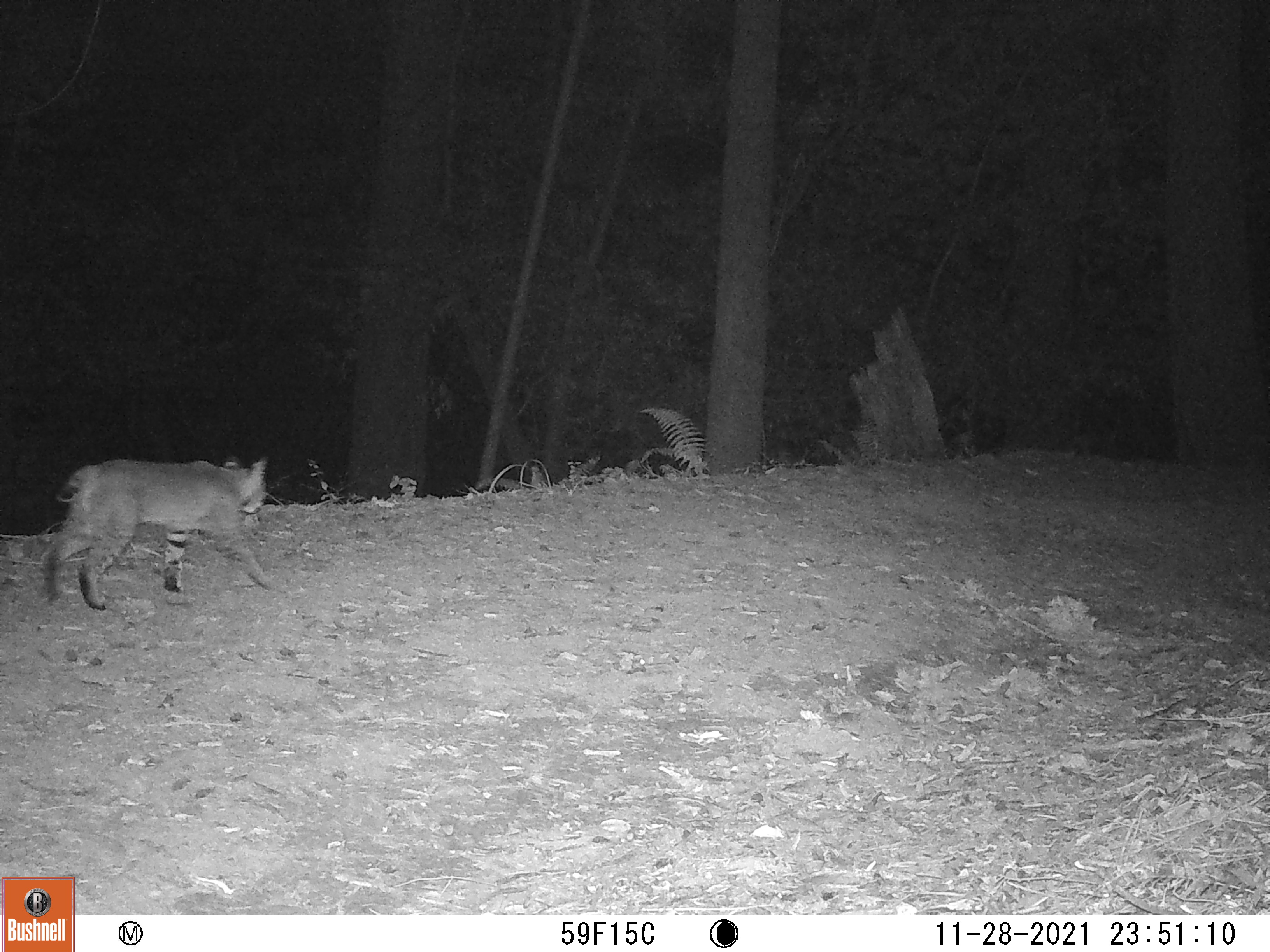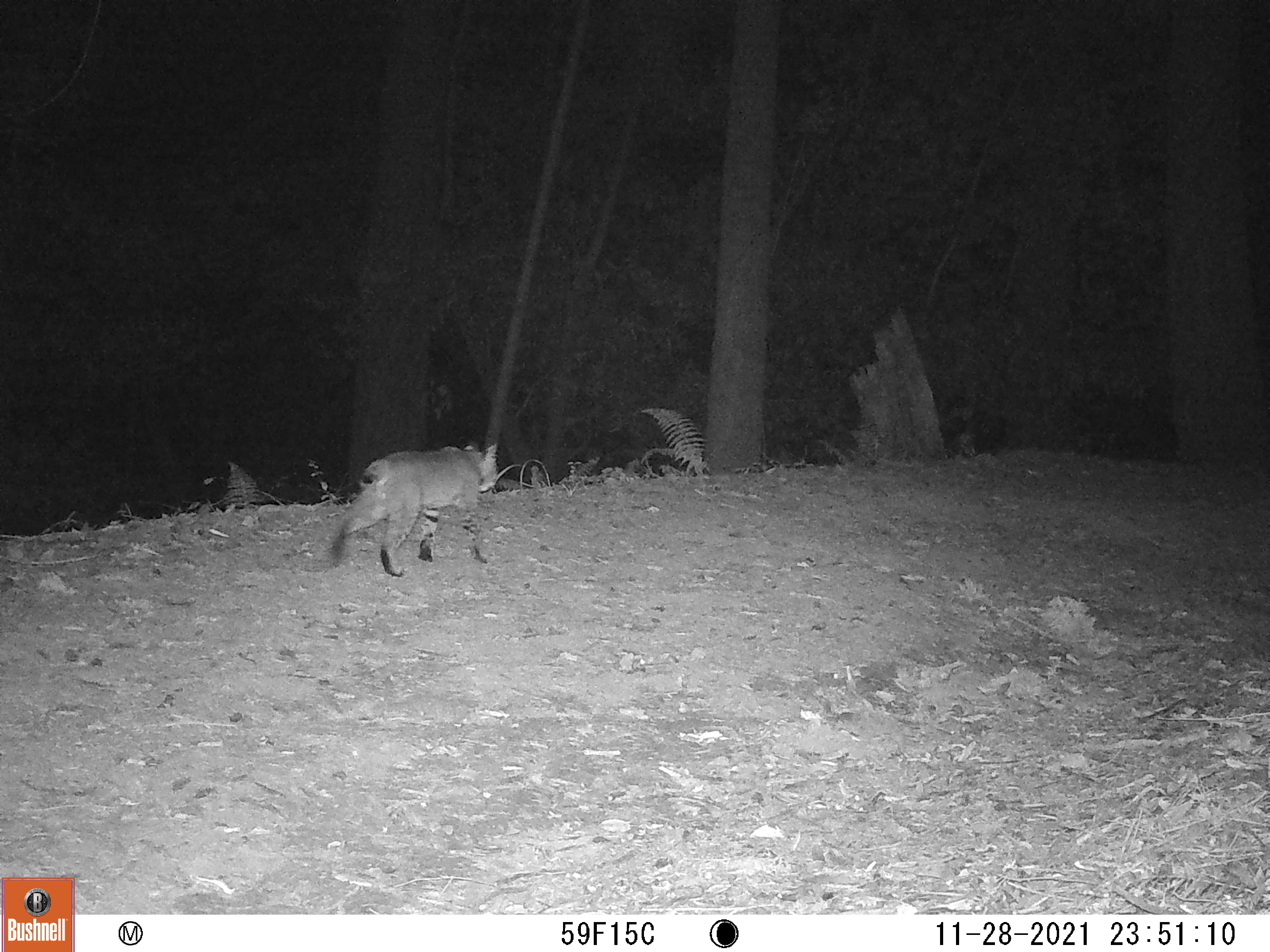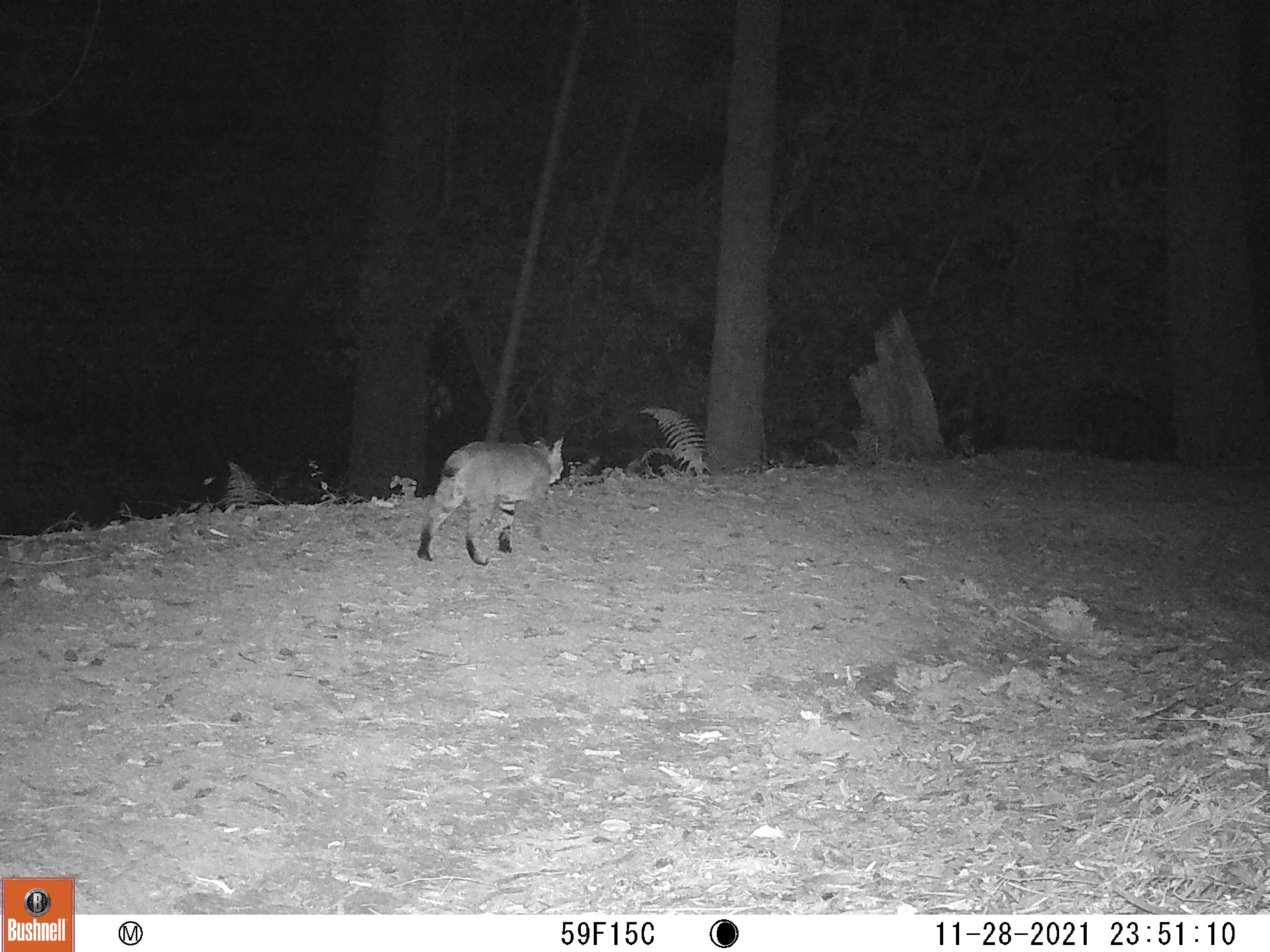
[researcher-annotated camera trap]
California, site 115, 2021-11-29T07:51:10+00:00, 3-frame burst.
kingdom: Animalia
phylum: Chordata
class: Mammalia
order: Carnivora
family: Felidae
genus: Lynx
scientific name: Lynx rufus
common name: bobcat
Bobcat (Lynx rufus).